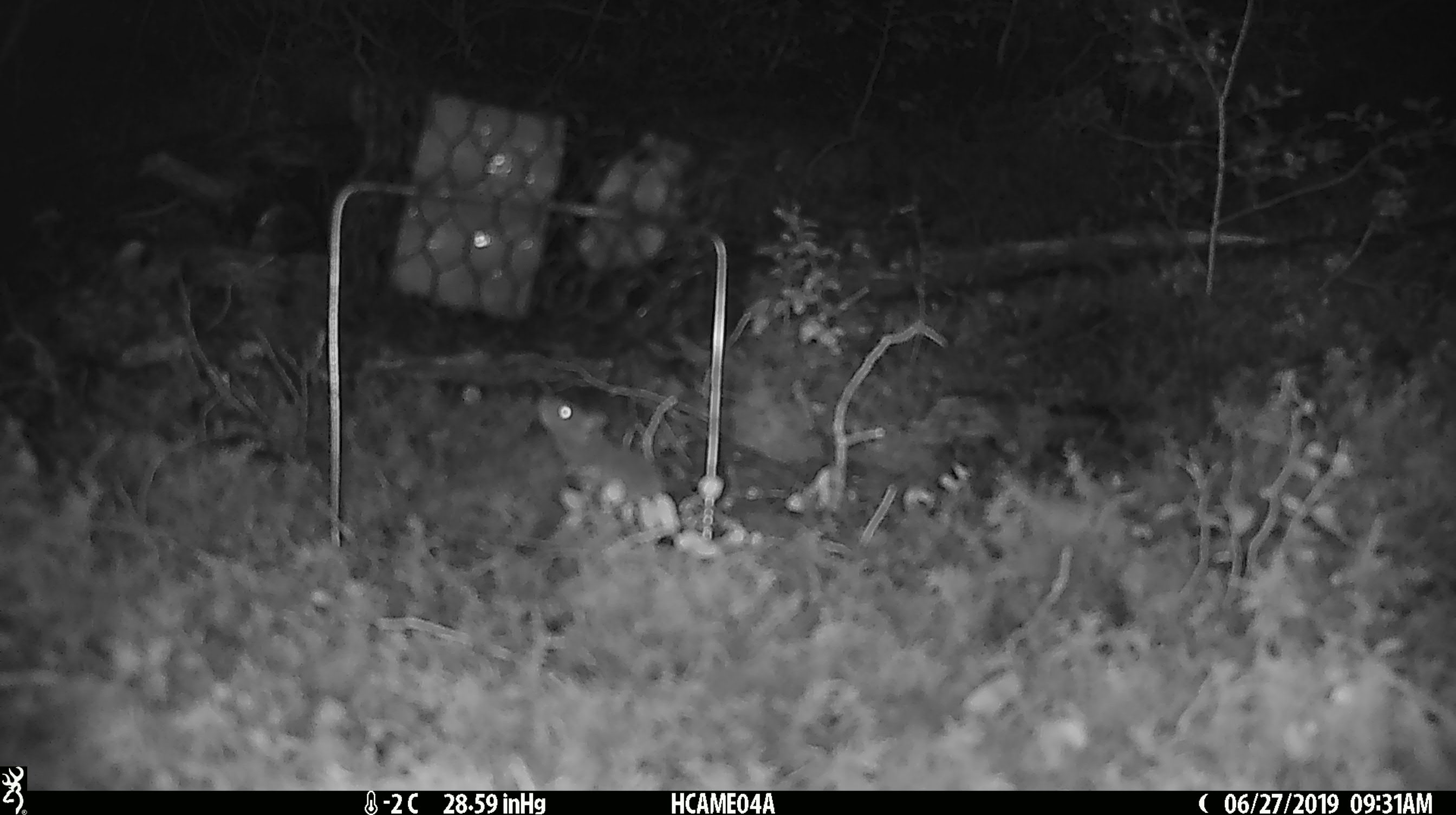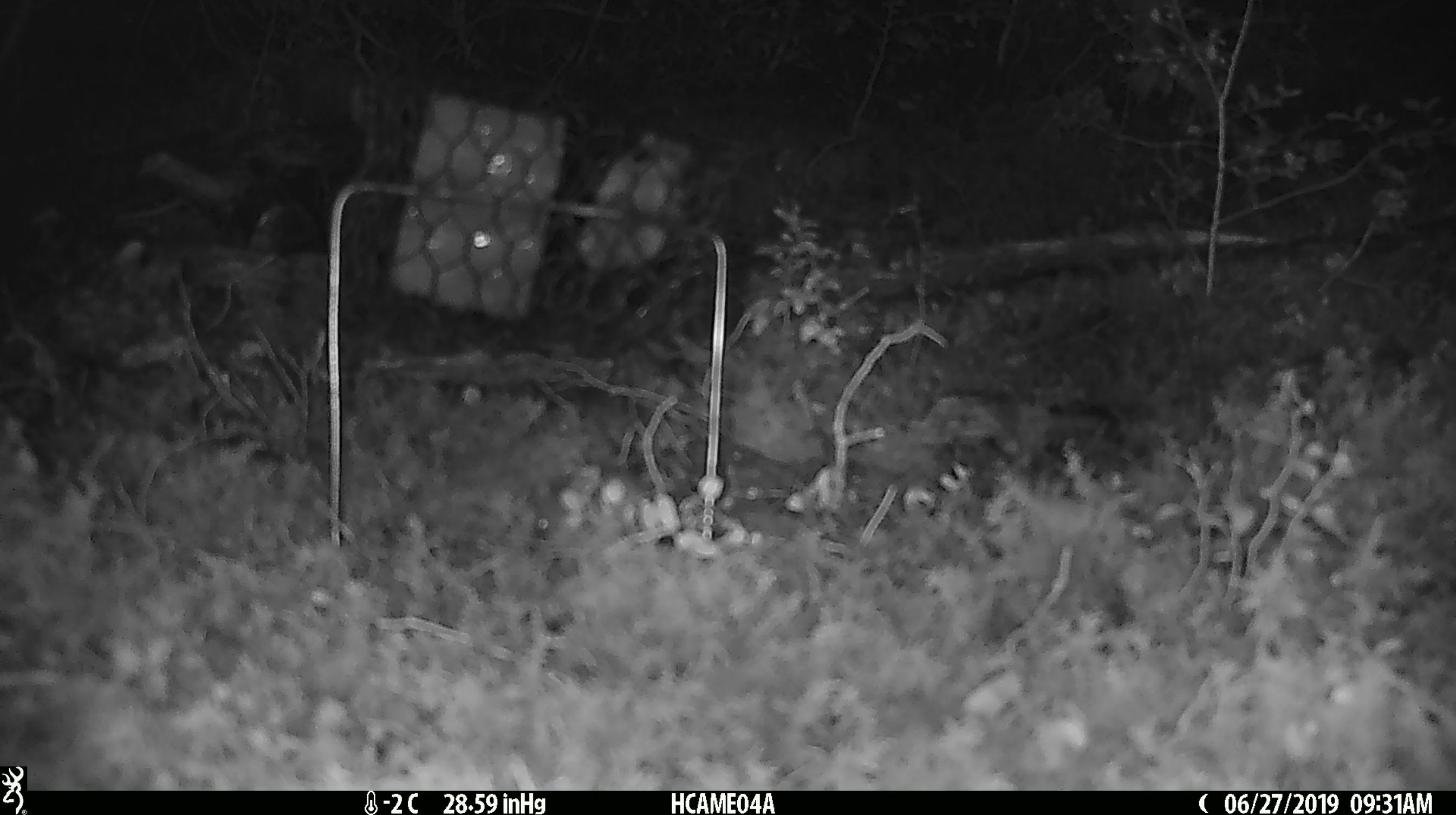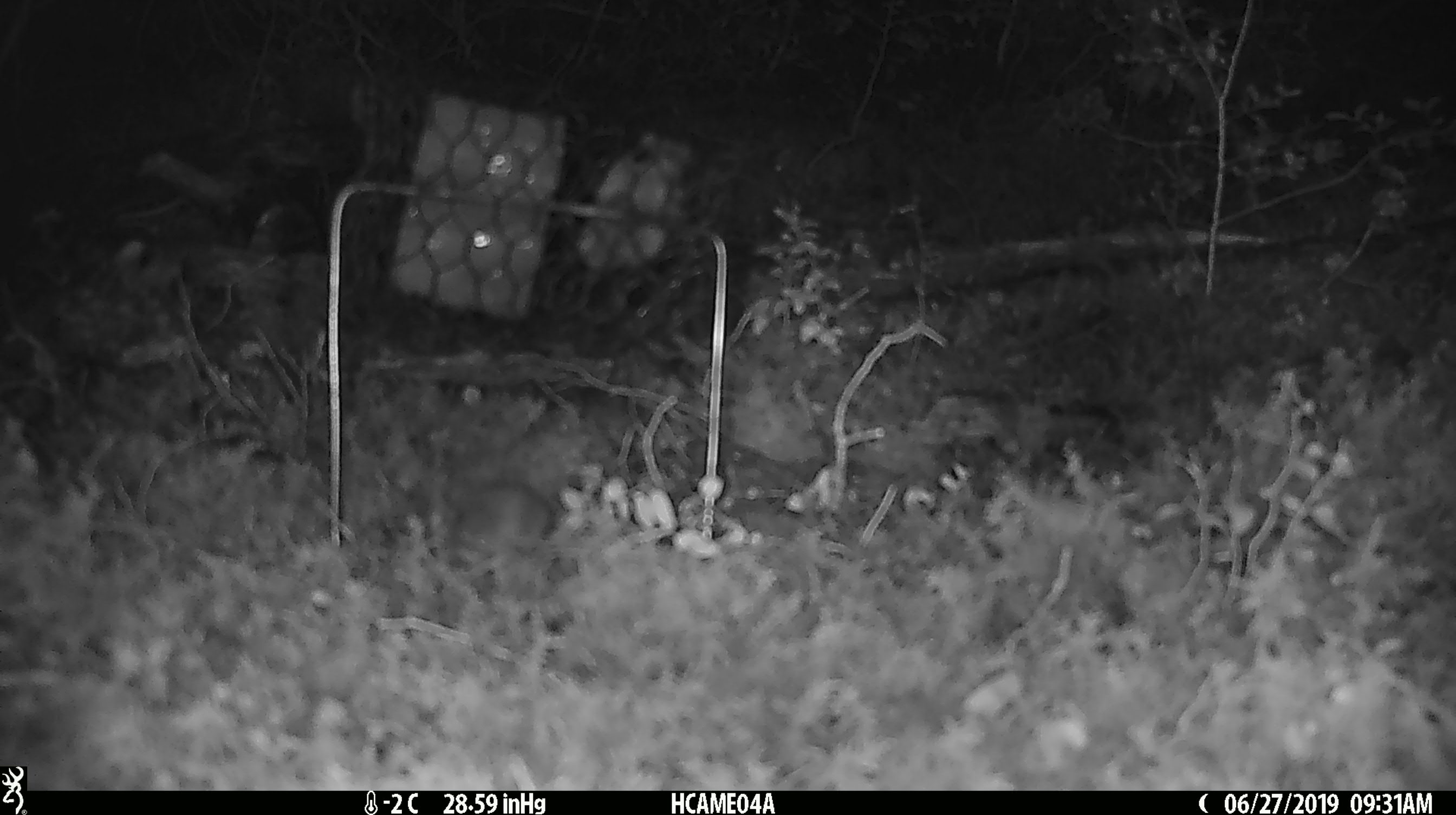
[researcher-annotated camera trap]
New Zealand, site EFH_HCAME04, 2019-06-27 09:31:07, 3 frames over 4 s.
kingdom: Animalia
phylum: Chordata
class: Mammalia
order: Rodentia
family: Muridae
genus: Mus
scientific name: Mus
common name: mouse